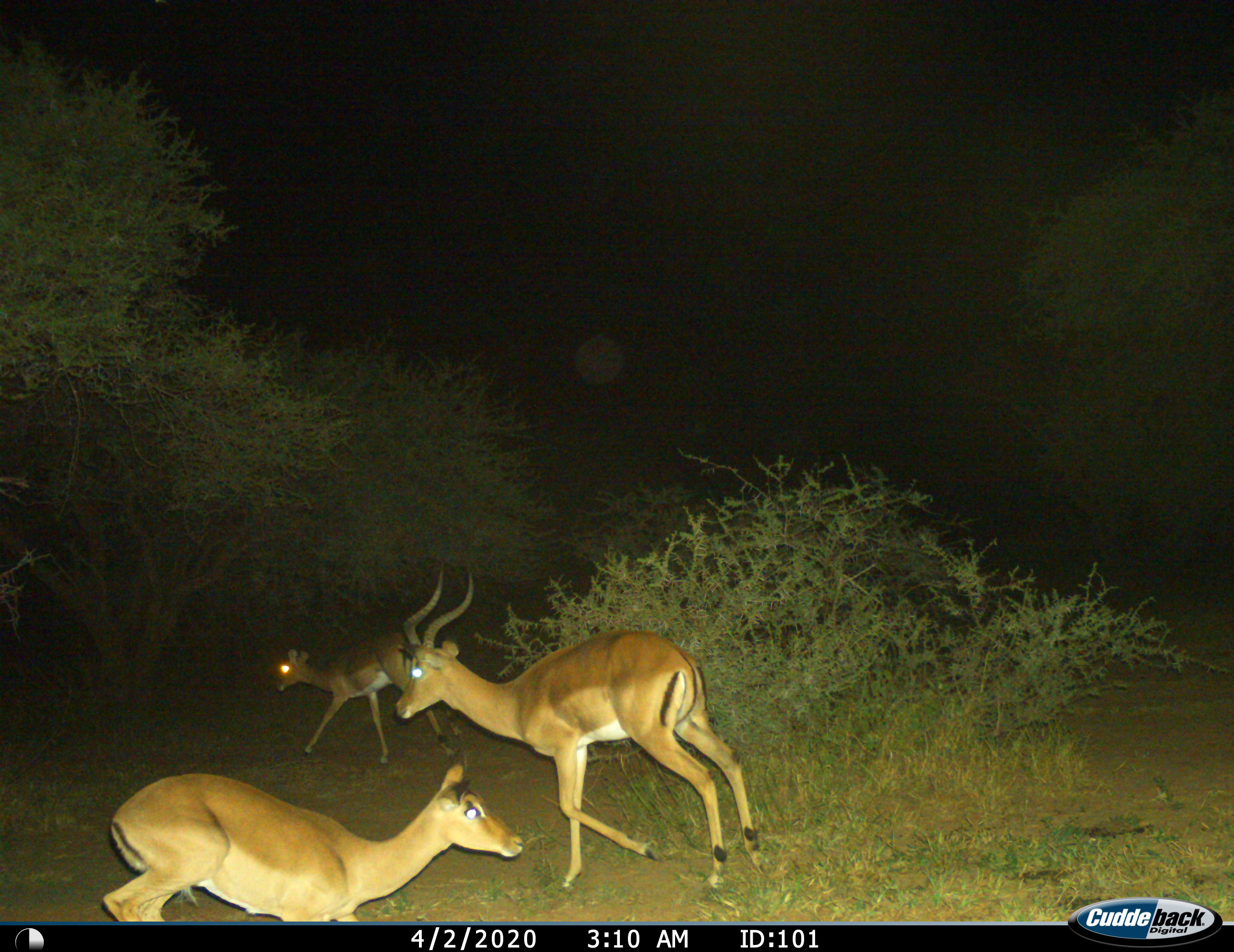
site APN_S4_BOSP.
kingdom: Animalia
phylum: Chordata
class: Mammalia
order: Artiodactyla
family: Bovidae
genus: Aepyceros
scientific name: Aepyceros melampus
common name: impala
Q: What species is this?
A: Impala (Aepyceros melampus).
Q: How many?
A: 3.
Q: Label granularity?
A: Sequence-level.